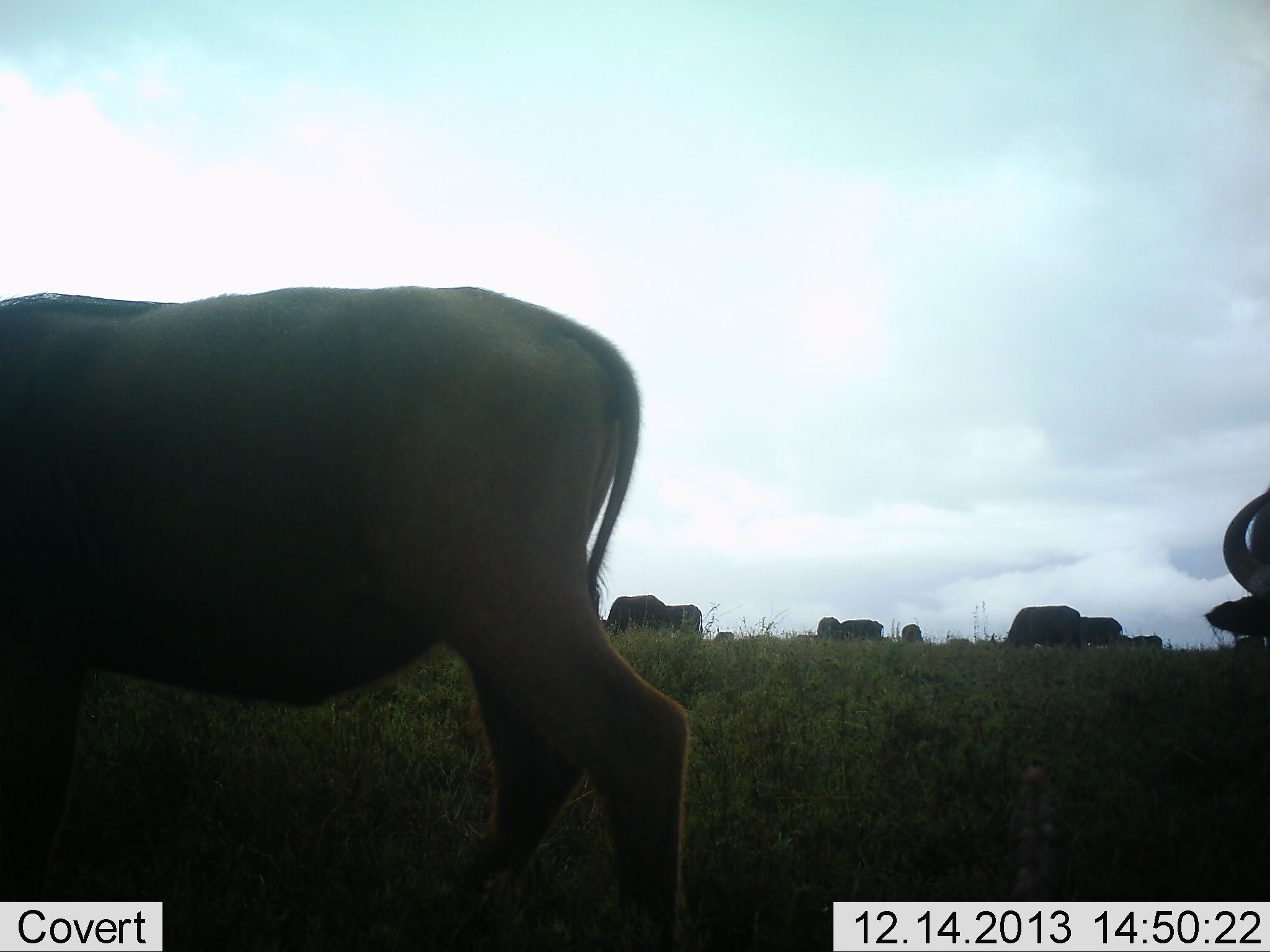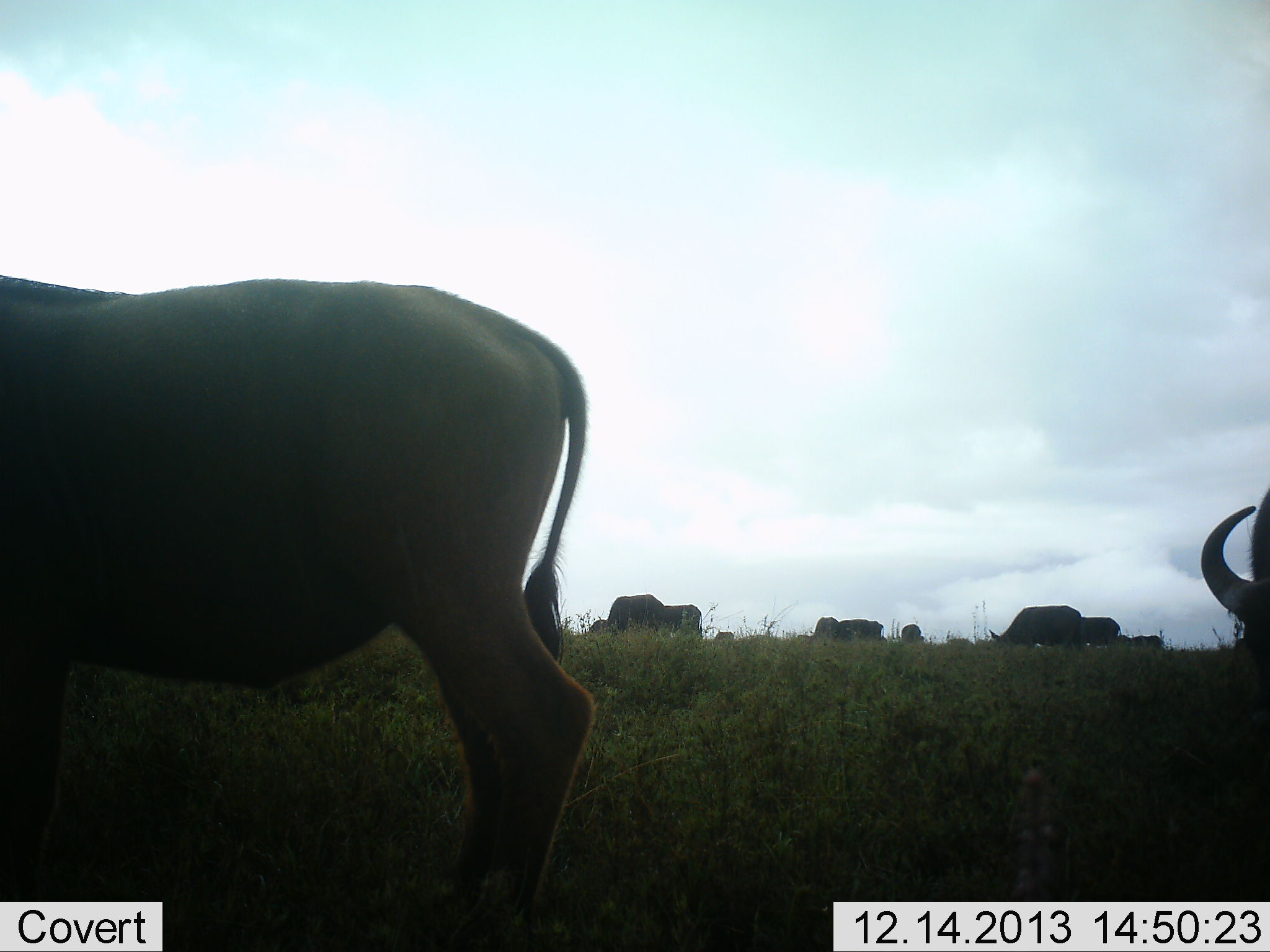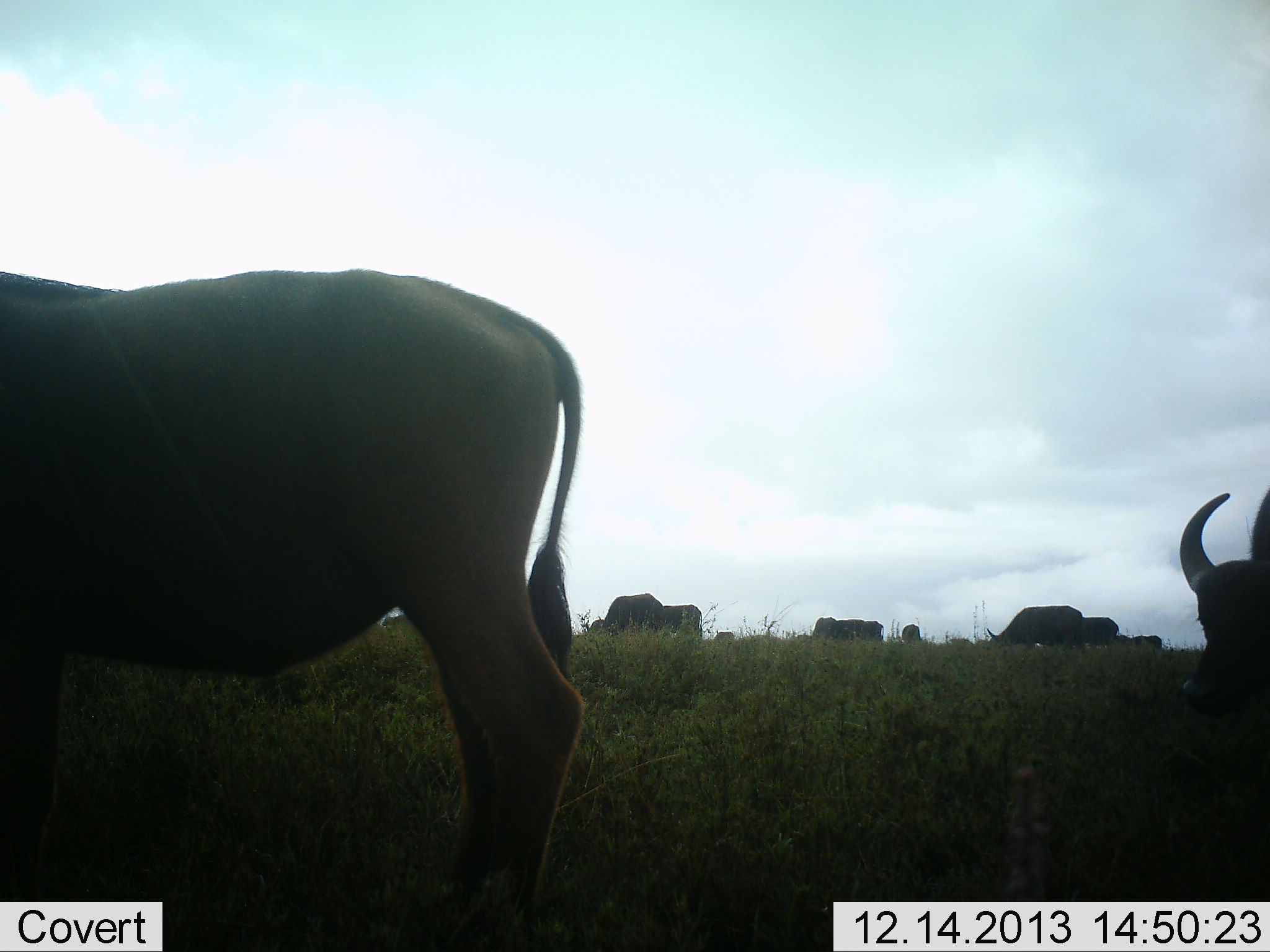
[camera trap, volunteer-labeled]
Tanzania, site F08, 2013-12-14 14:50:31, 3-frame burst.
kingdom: Animalia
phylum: Chordata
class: Mammalia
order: Artiodactyla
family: Bovidae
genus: Connochaetes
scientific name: Connochaetes taurinus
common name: blue wildebeest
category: wildebeest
Wildebeest (blue wildebeest) (Connochaetes taurinus), count 11-50. Behavior (volunteer vote fractions): standing 55%, resting 0%, moving 18%, interacting 0%. Young present (vote fraction): 0%. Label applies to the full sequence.